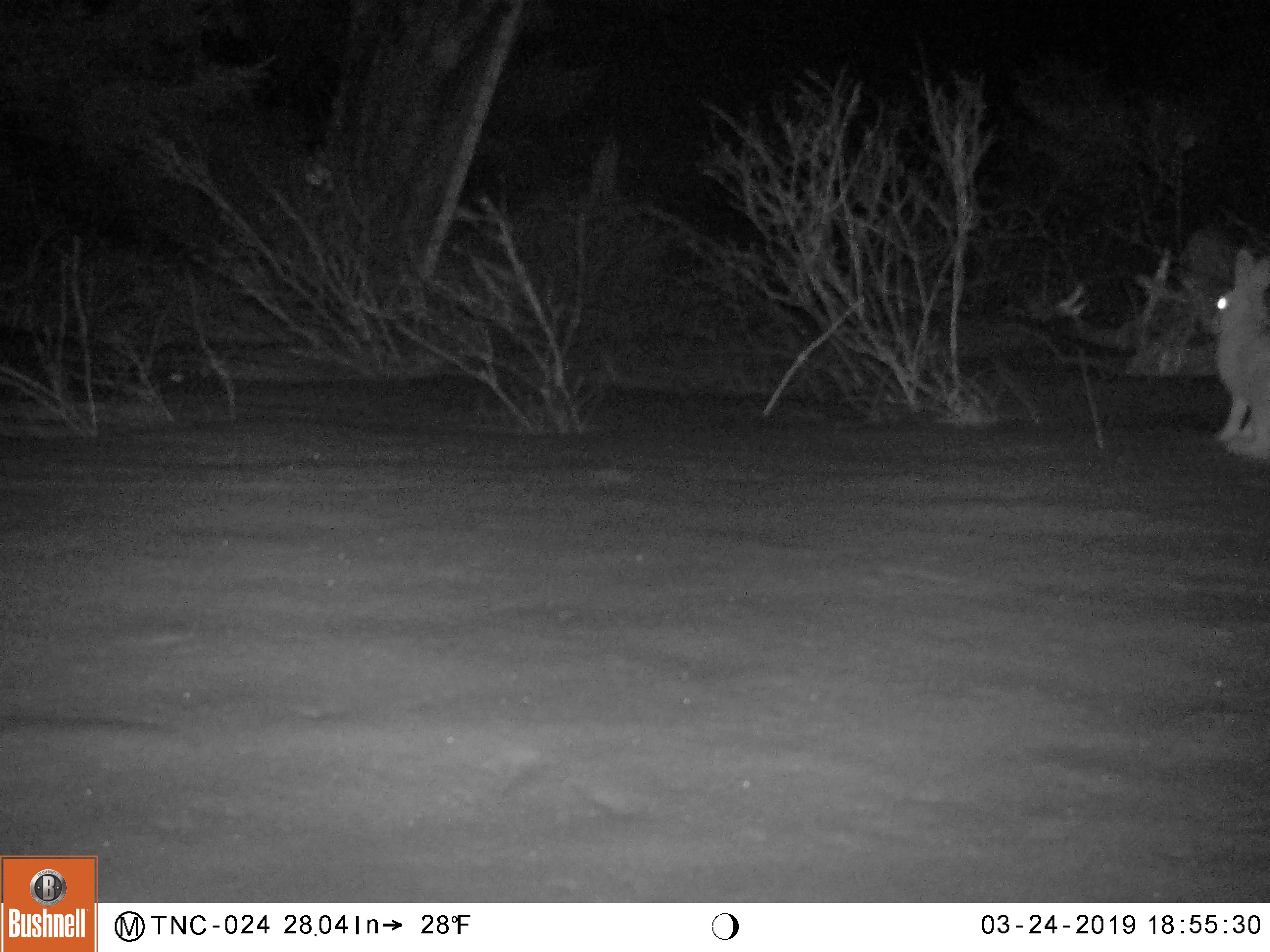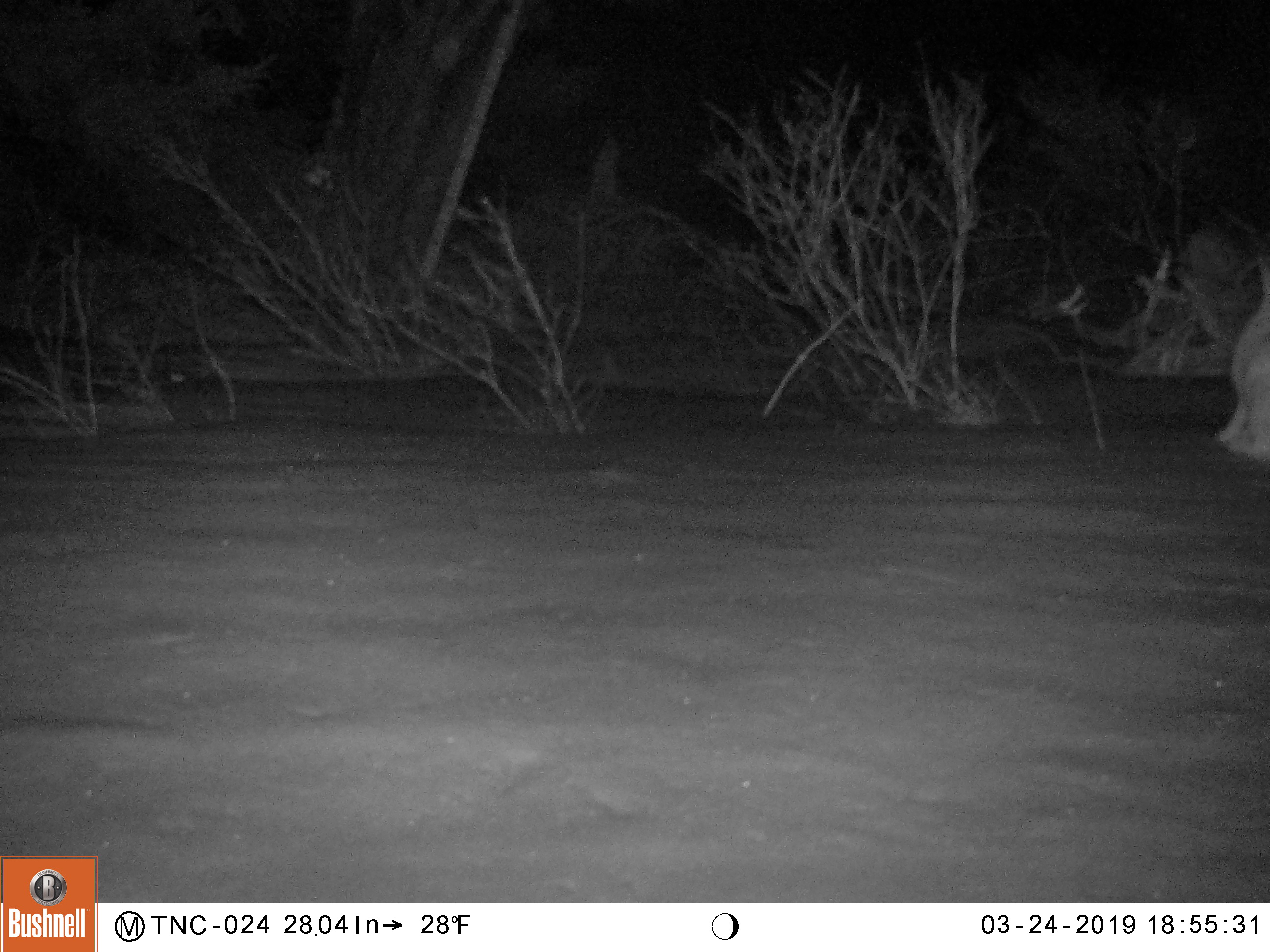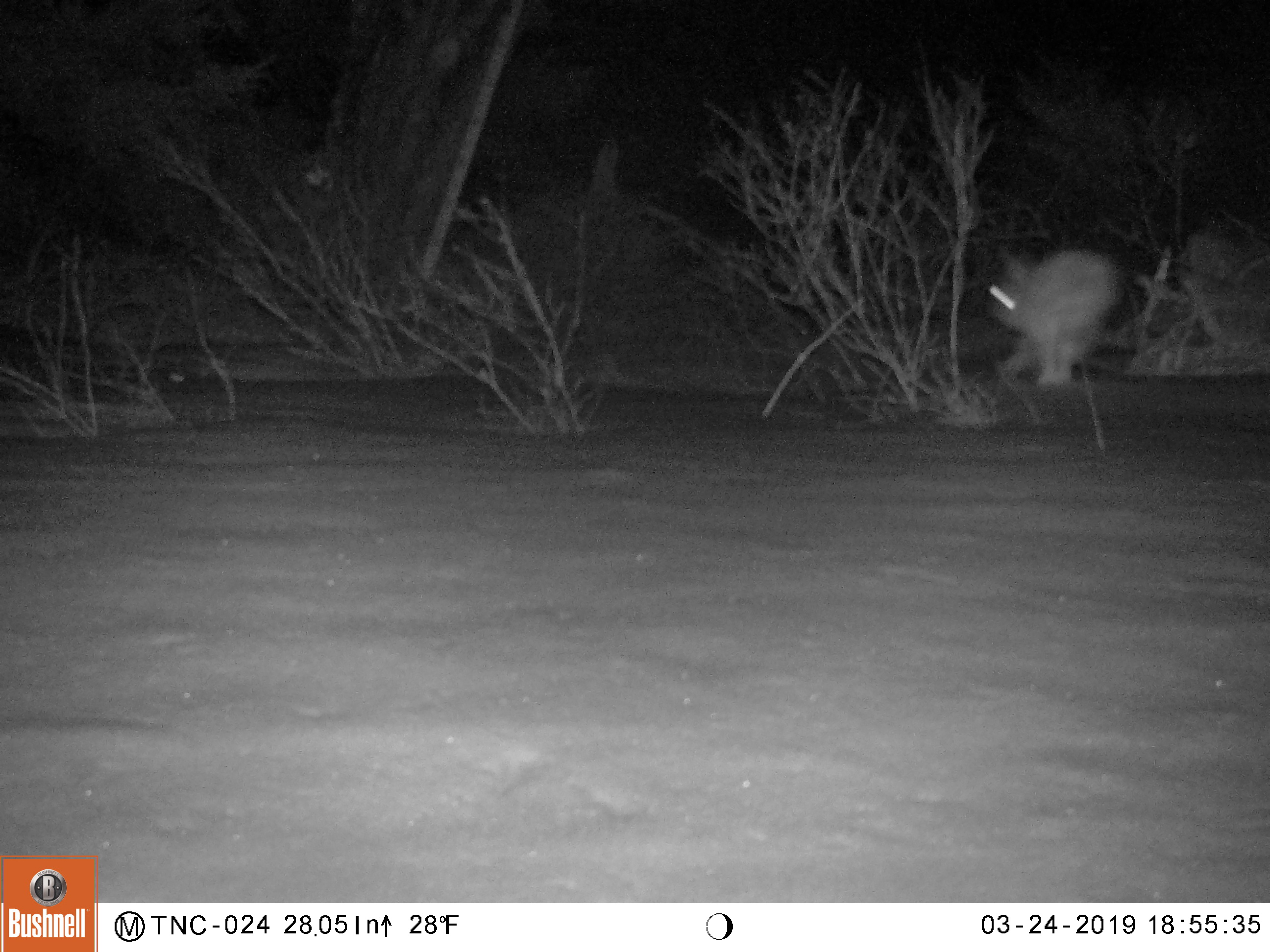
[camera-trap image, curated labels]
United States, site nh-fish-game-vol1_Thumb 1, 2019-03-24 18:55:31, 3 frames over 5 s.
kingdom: Animalia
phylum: Chordata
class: Mammalia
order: Lagomorpha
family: Leporidae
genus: Lepus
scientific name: Lepus americanus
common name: snowshoe hare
Snowshoe hare (Lepus americanus).